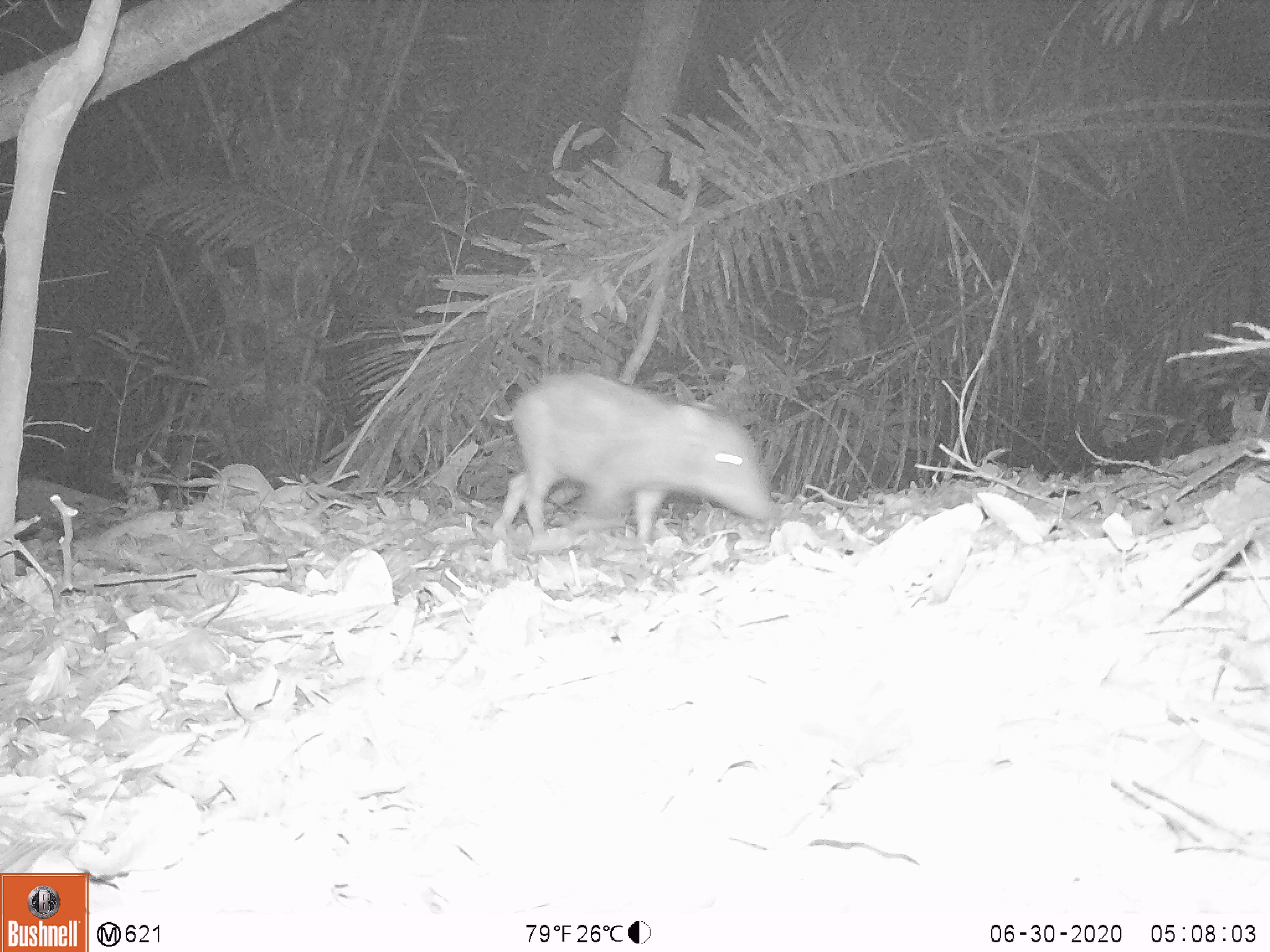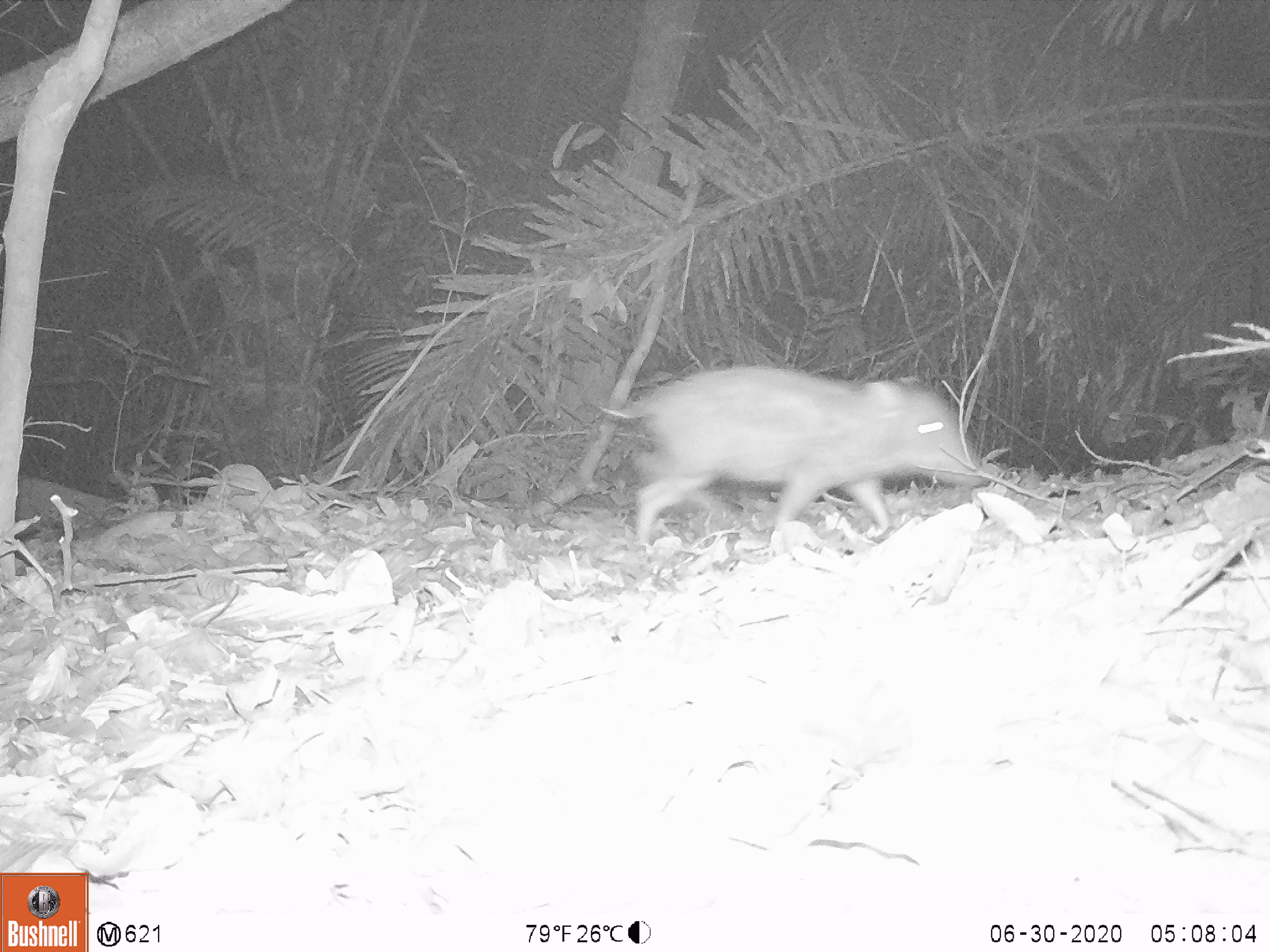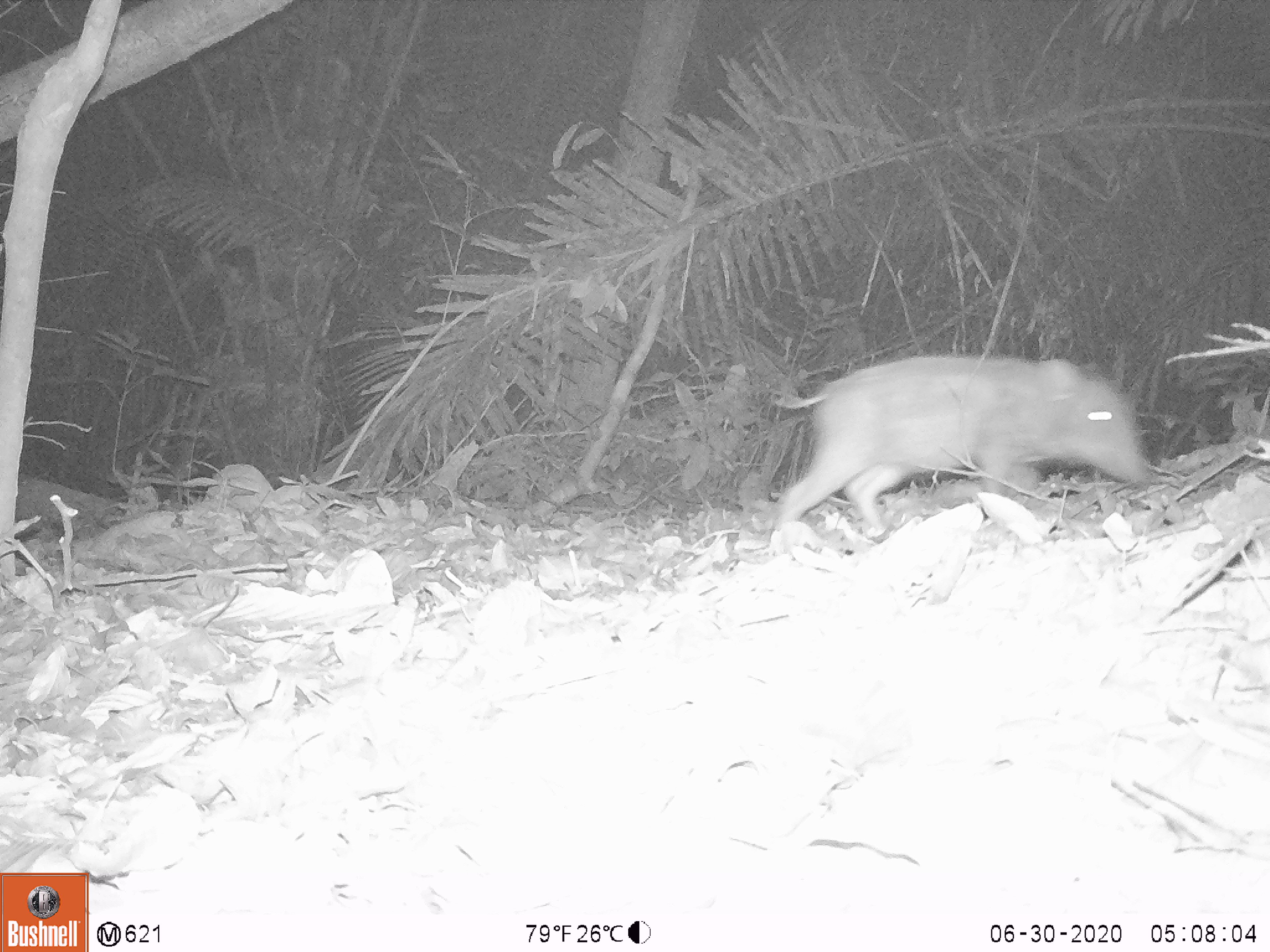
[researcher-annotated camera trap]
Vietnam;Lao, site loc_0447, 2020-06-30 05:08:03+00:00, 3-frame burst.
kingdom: Animalia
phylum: Chordata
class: Mammalia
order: Artiodactyla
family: Suidae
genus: Sus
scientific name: Sus scrofa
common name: eurasian wild pig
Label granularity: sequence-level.